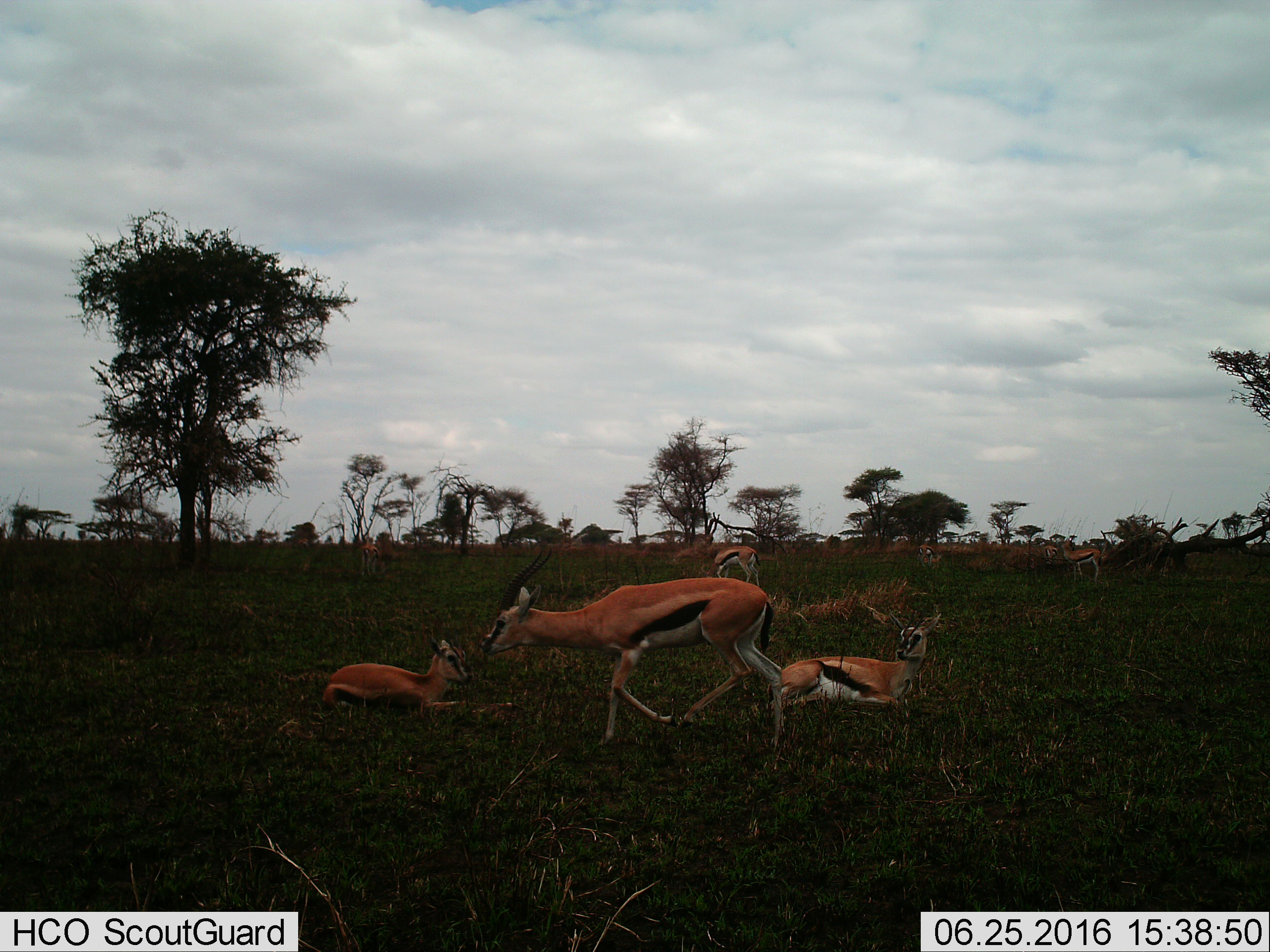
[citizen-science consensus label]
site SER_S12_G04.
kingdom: Animalia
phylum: Chordata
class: Mammalia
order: Artiodactyla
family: Bovidae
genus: Eudorcas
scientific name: Eudorcas thomsonii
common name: thomson's gazelle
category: gazellethomsons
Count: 8.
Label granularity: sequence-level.